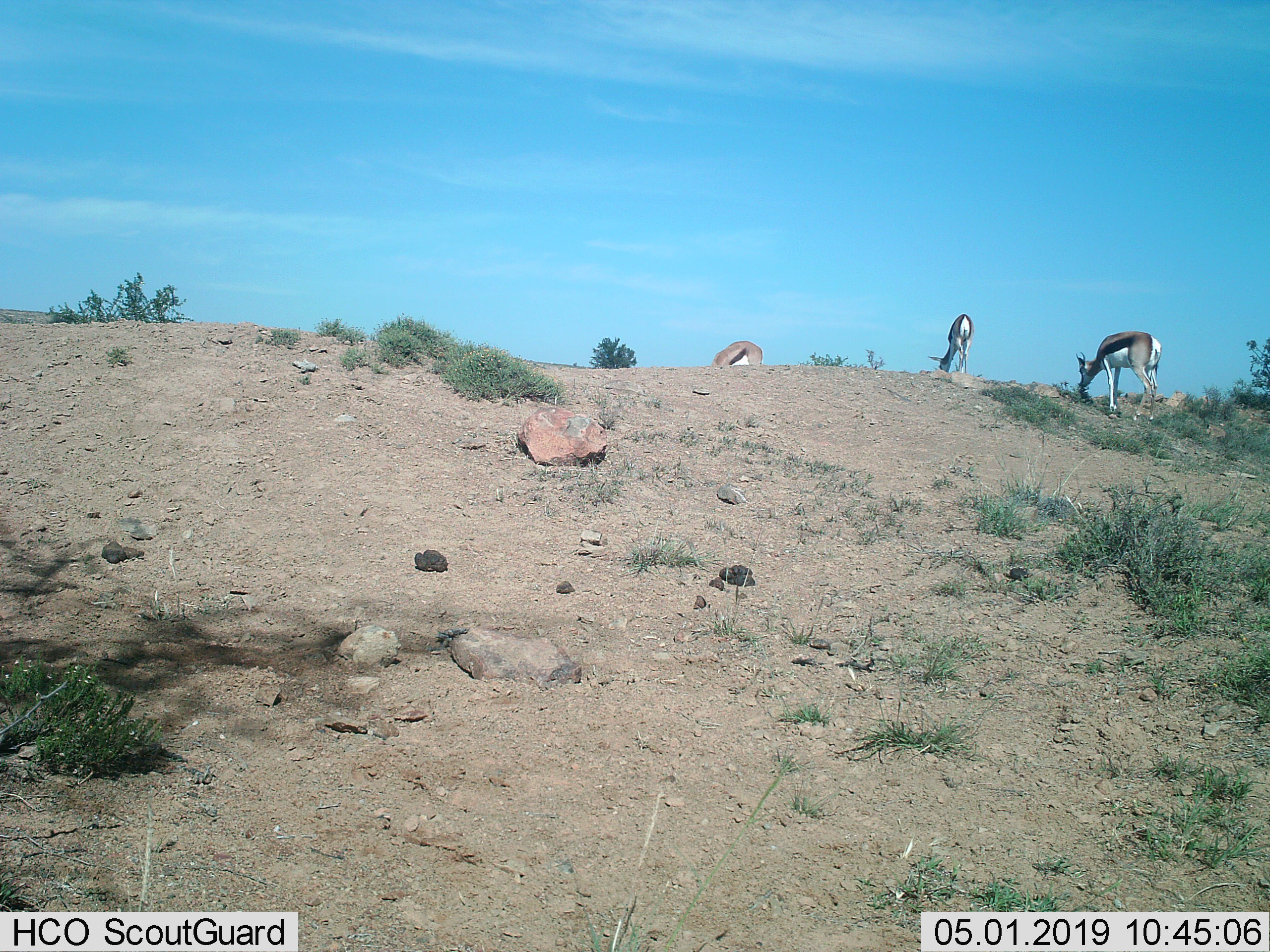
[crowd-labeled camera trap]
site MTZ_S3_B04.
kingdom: Animalia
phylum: Chordata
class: Mammalia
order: Artiodactyla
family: Bovidae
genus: Antidorcas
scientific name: Antidorcas marsupialis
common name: springbok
Springbok (Antidorcas marsupialis), count 3. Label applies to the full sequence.